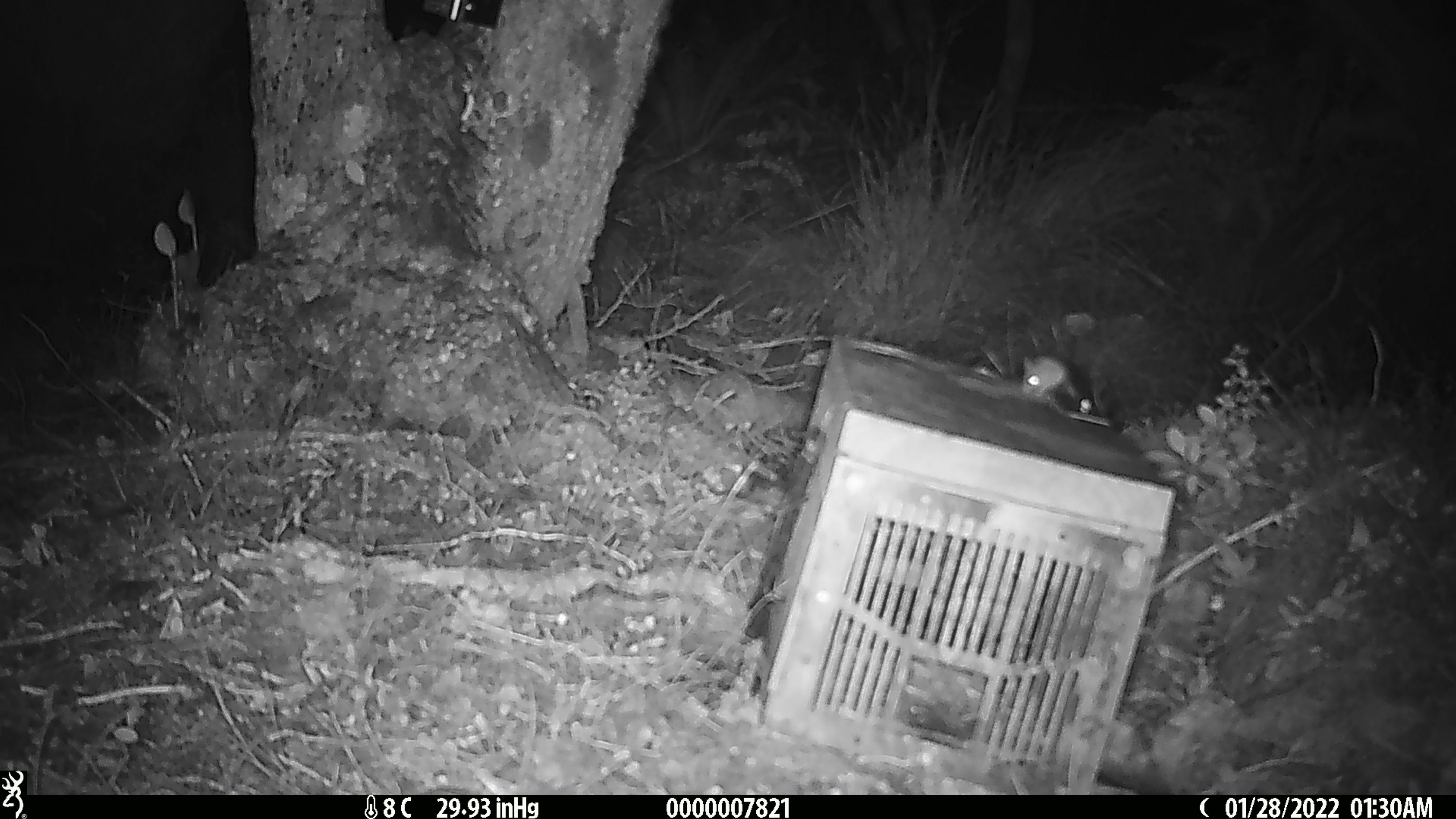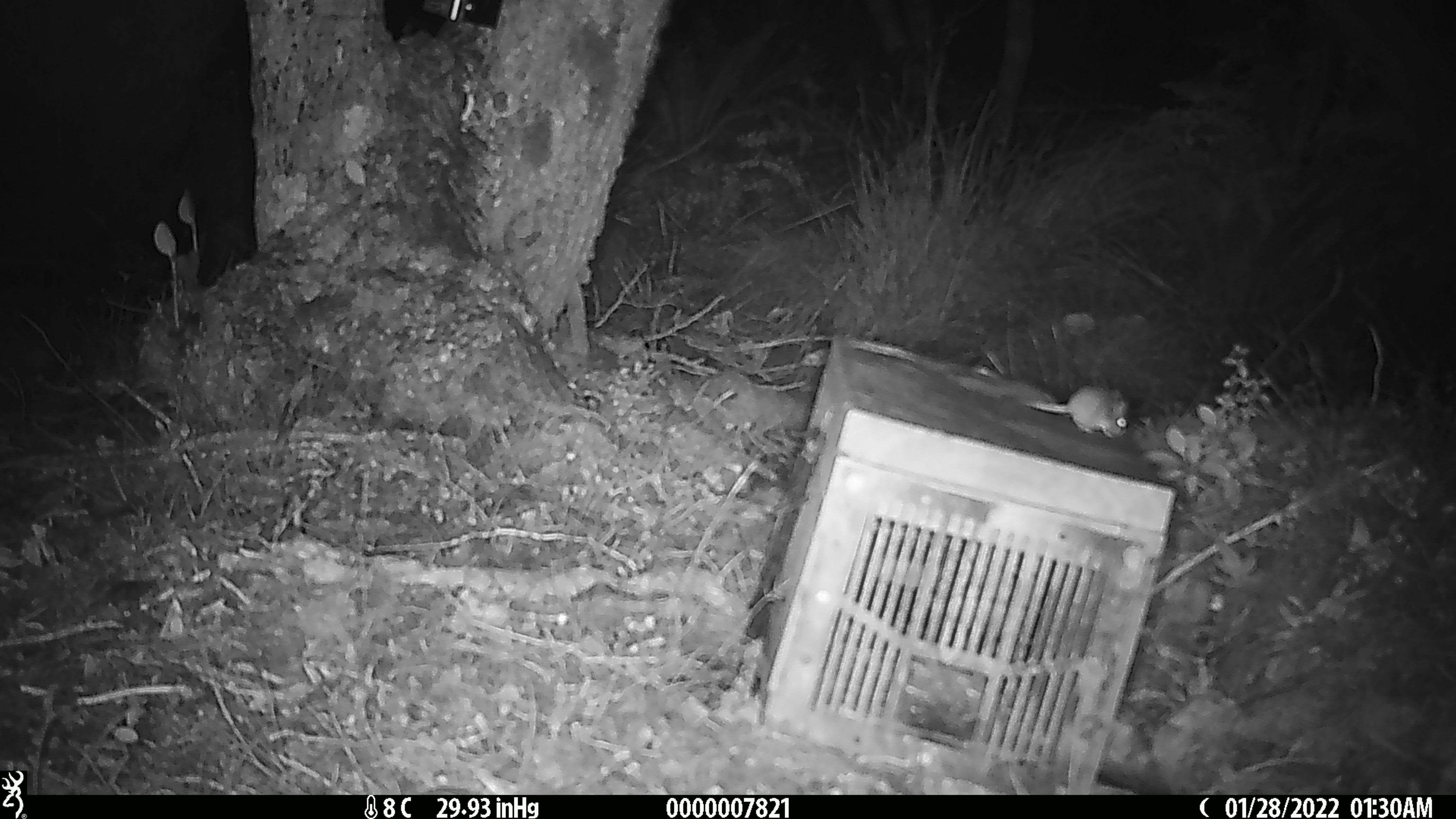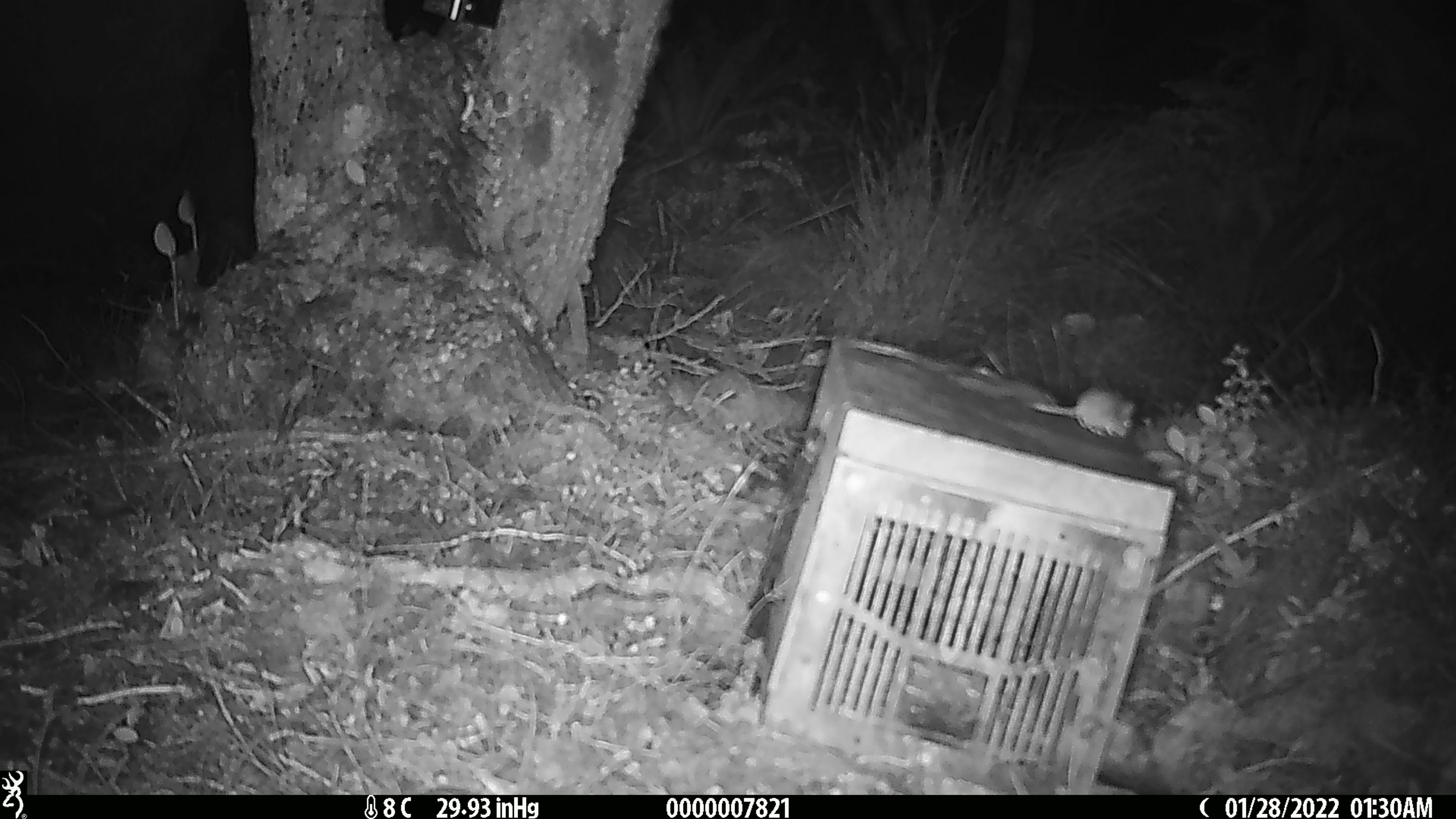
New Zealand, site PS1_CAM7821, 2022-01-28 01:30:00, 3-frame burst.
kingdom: Animalia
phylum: Chordata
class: Mammalia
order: Rodentia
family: Muridae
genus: Mus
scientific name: Mus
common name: mouse